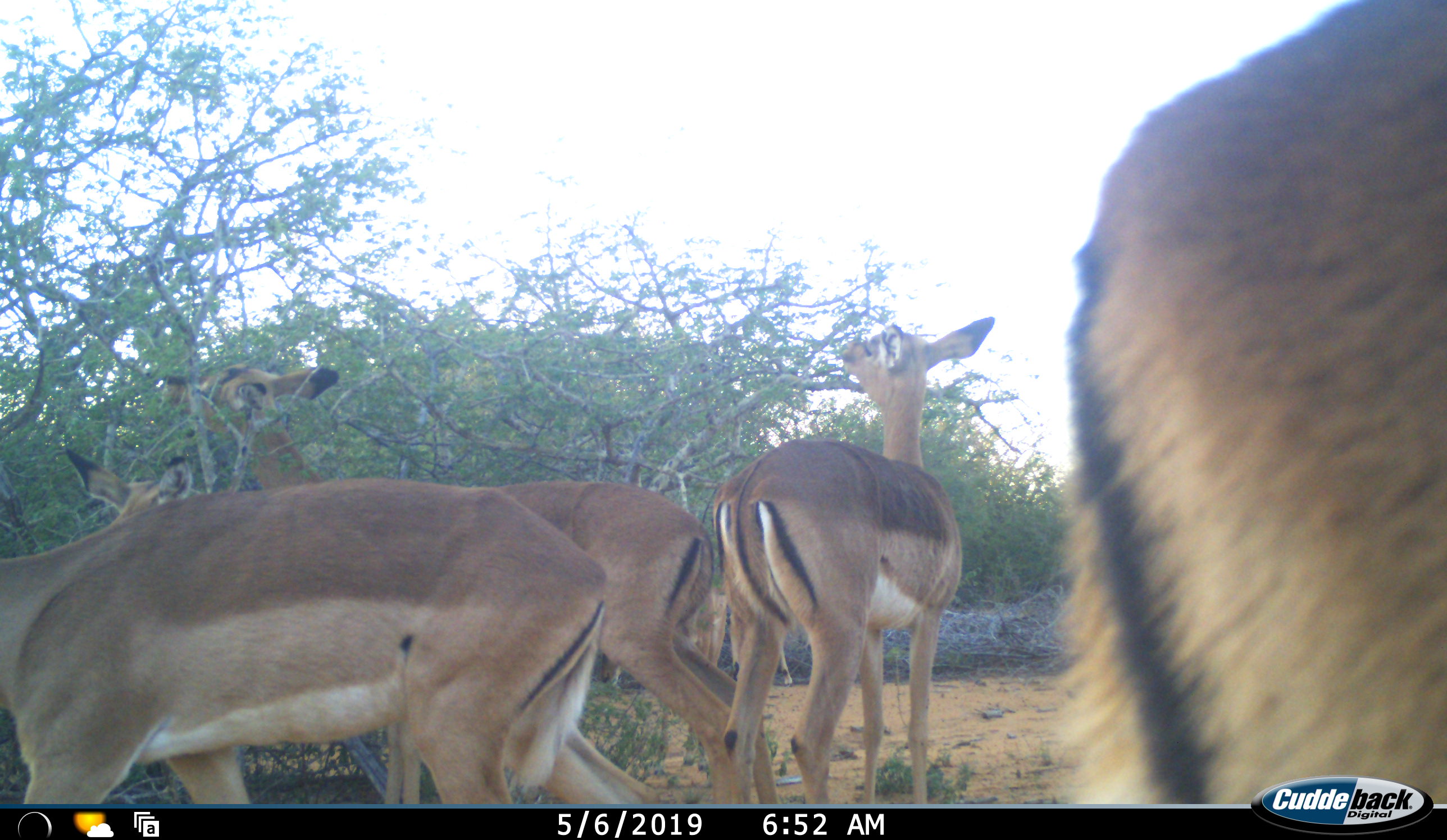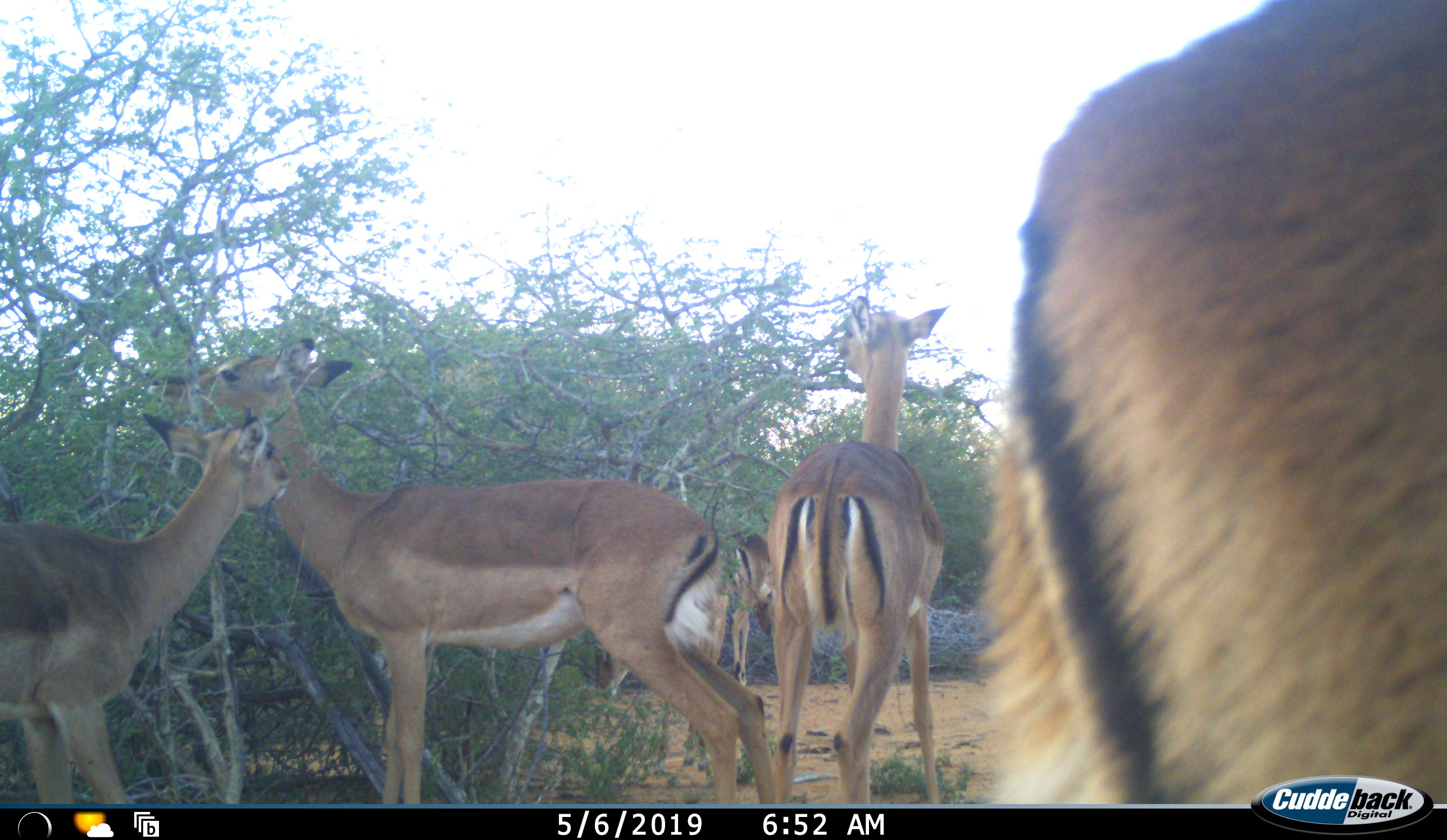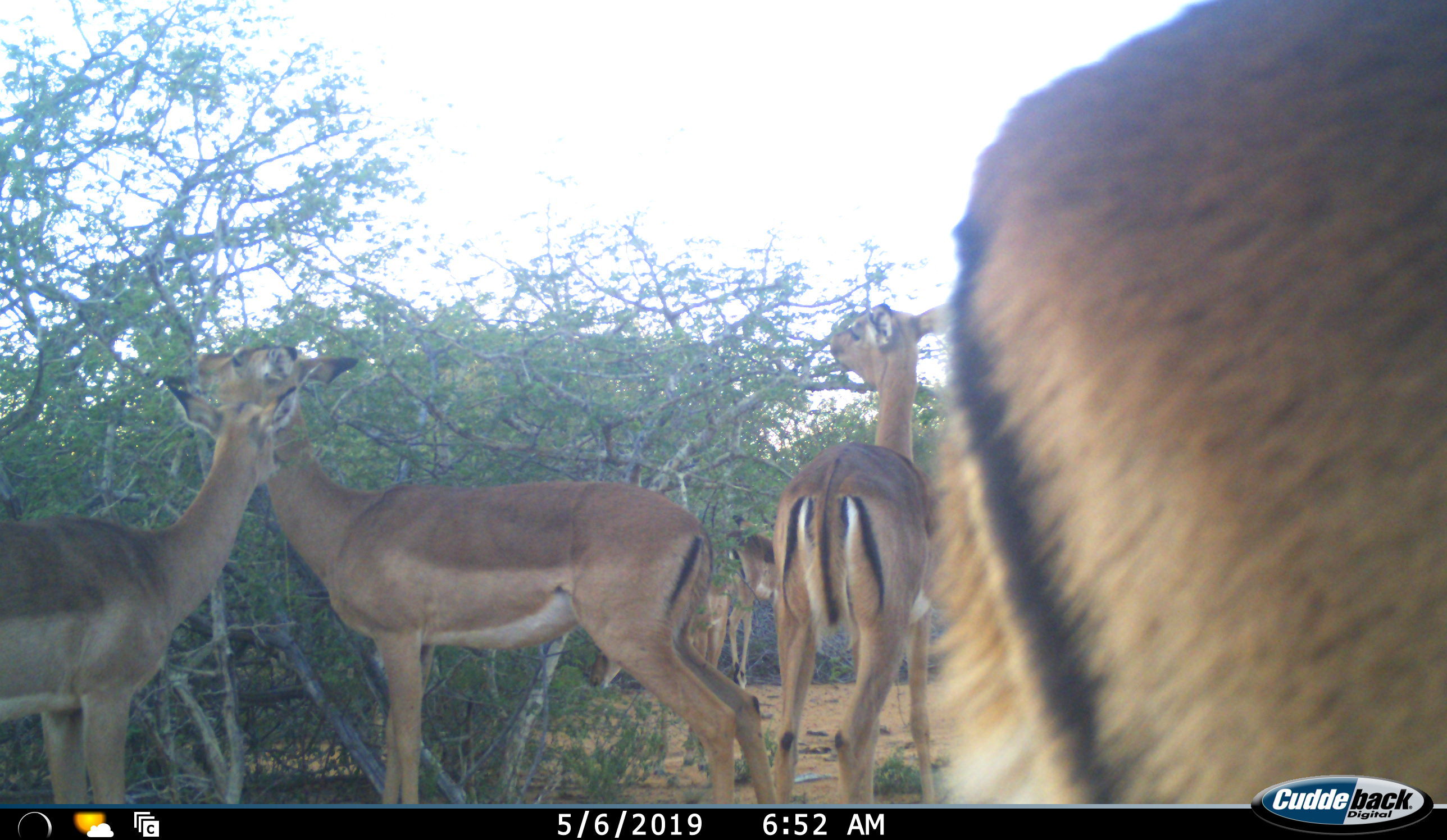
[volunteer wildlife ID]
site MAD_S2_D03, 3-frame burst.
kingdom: Animalia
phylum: Chordata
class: Mammalia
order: Artiodactyla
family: Bovidae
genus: Aepyceros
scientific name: Aepyceros melampus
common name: impala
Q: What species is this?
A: Impala (Aepyceros melampus).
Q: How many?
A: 5.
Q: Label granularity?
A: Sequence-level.